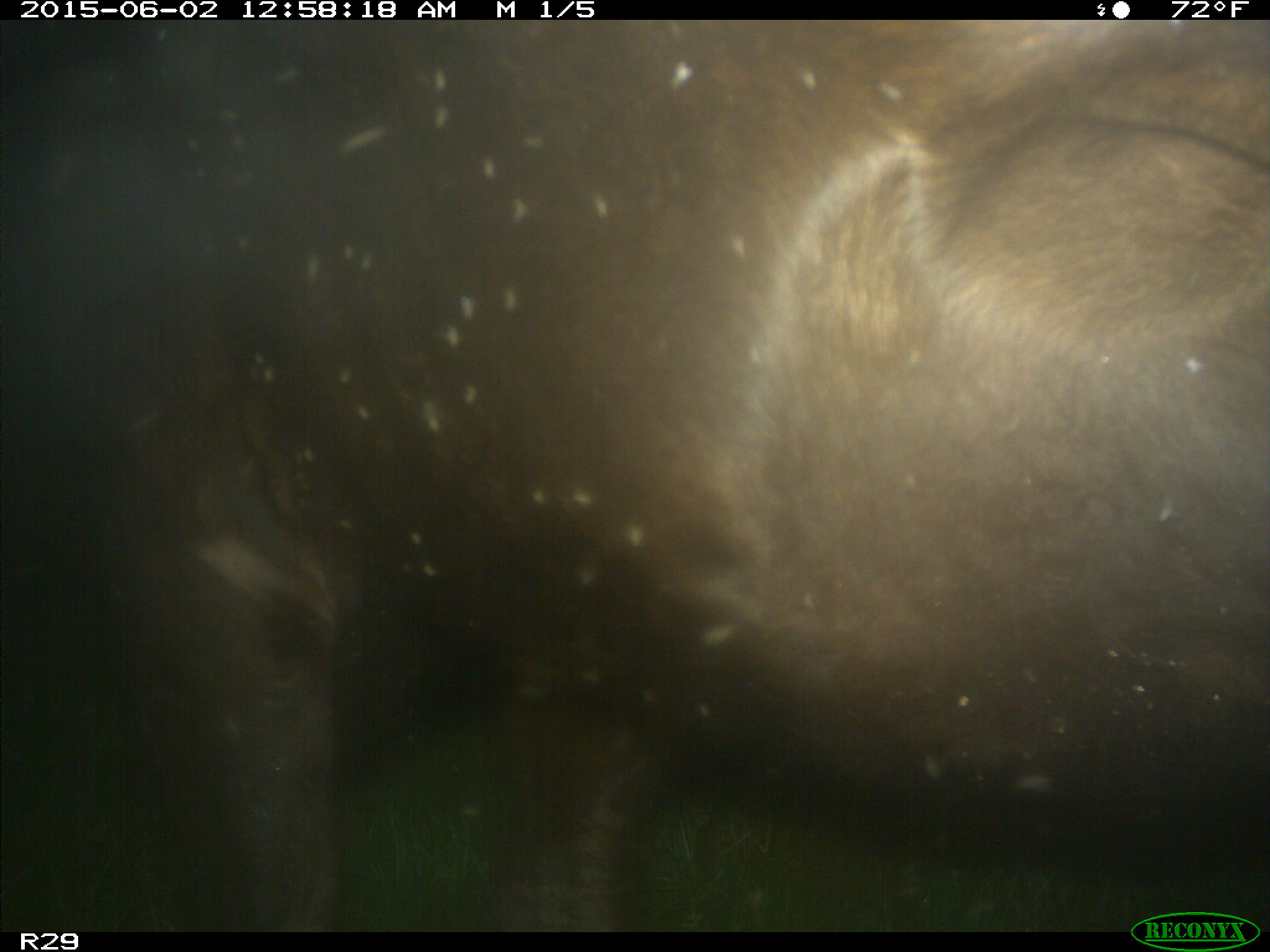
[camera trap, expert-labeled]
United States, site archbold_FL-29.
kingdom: Animalia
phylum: Chordata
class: Mammalia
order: Artiodactyla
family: Bovidae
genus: Bos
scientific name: Bos taurus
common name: domestic cow